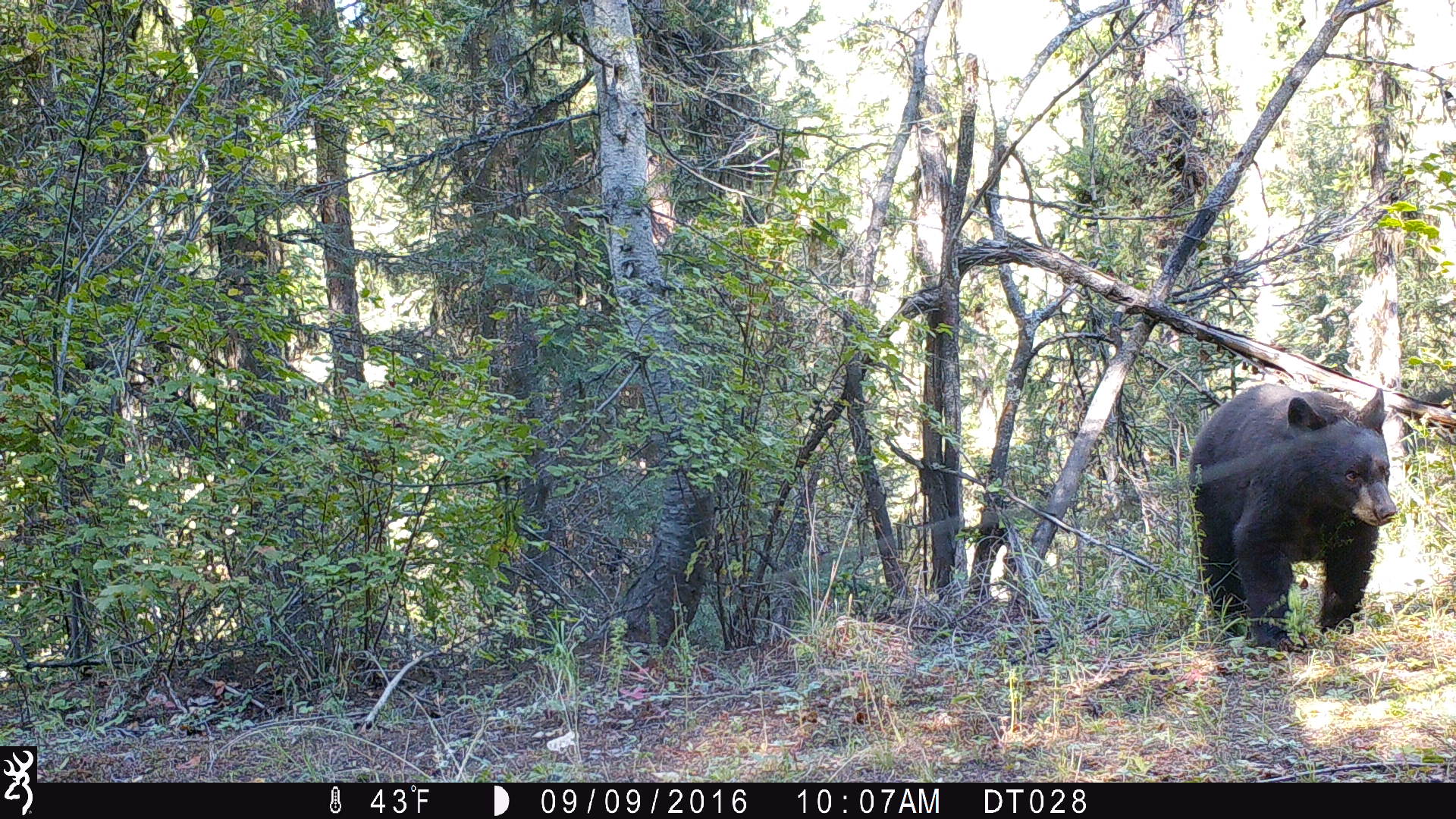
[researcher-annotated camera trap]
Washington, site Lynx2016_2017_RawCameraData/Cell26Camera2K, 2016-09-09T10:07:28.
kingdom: Animalia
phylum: Chordata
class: Mammalia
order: Carnivora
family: Ursidae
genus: Ursus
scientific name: Ursus americanus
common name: american black bear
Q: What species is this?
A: Ursus americanus (american black bear).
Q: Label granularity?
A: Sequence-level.